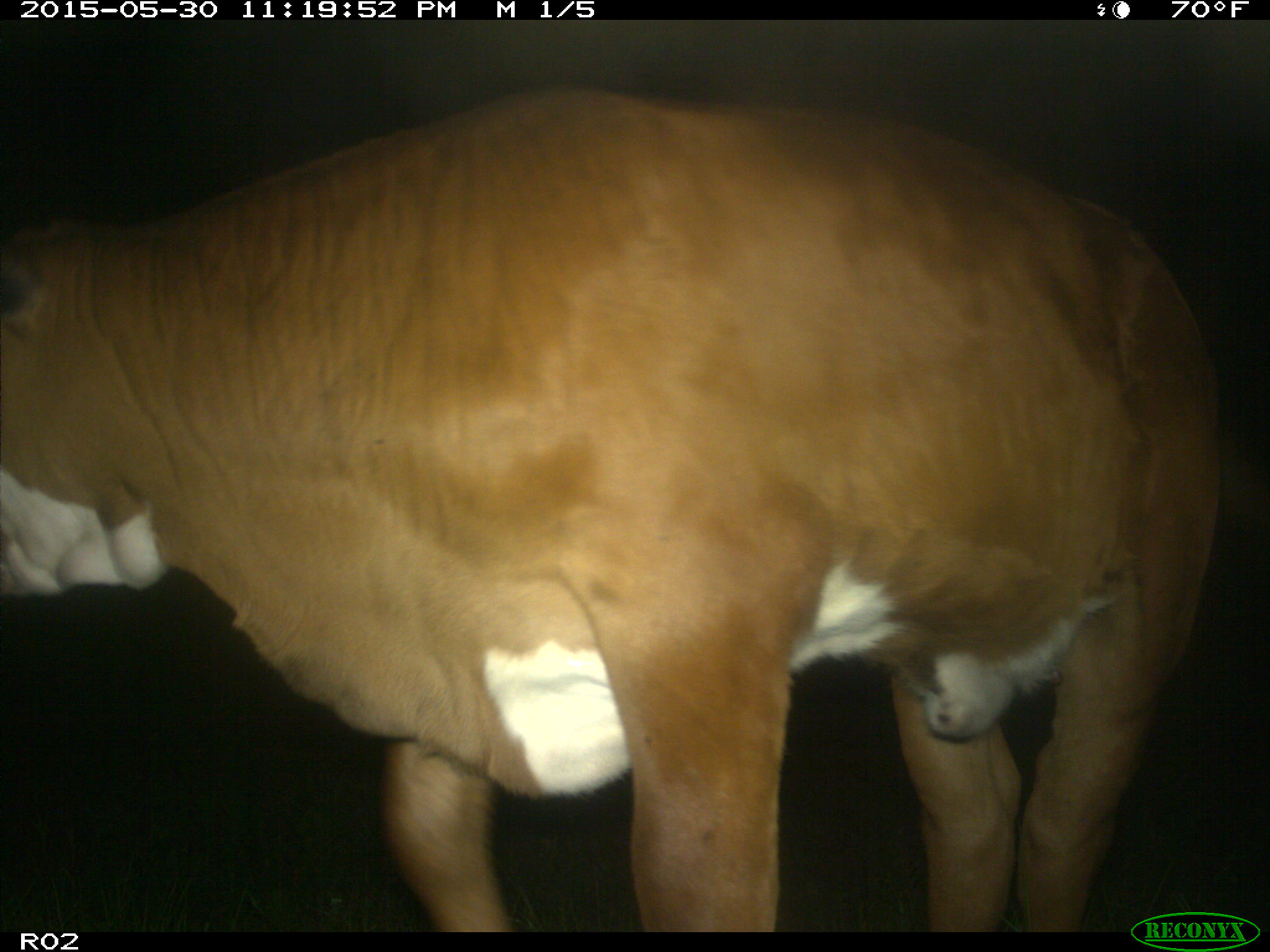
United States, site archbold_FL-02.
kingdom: Animalia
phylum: Chordata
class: Mammalia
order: Artiodactyla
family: Bovidae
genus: Bos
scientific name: Bos taurus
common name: domestic cow